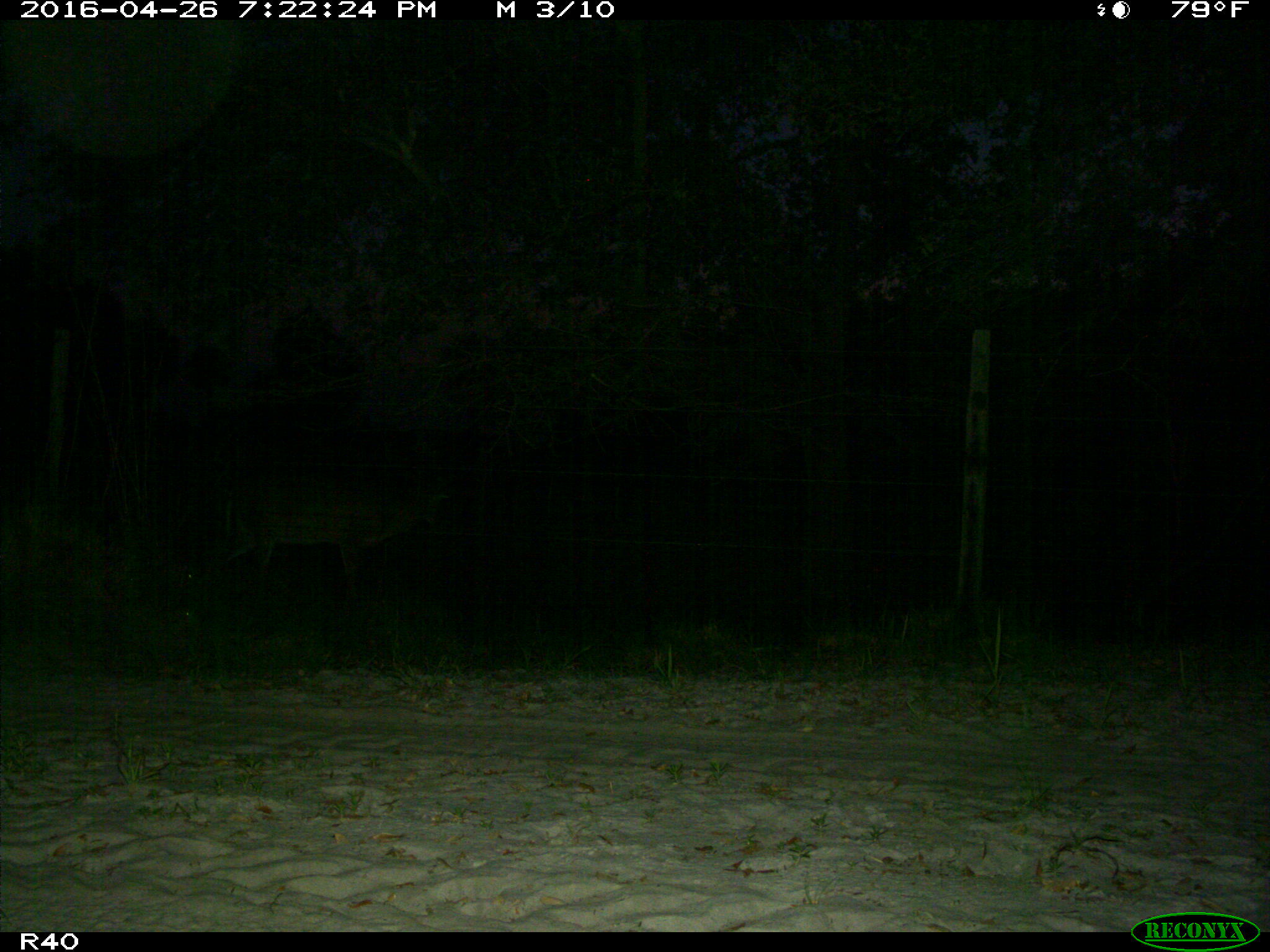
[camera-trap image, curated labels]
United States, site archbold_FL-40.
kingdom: Animalia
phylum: Chordata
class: Mammalia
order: Artiodactyla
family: Cervidae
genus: Odocoileus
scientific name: Odocoileus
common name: deer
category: unidentified deer